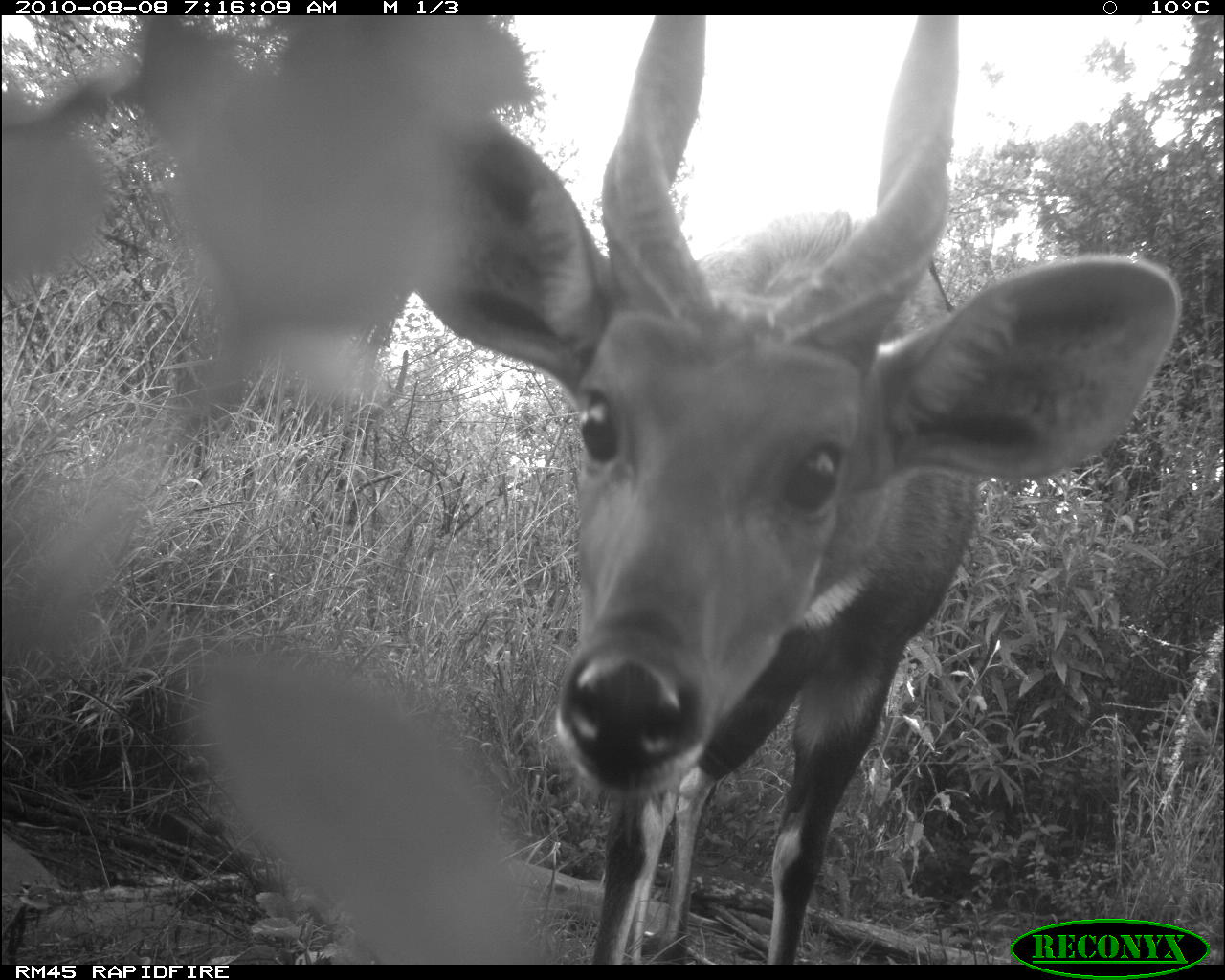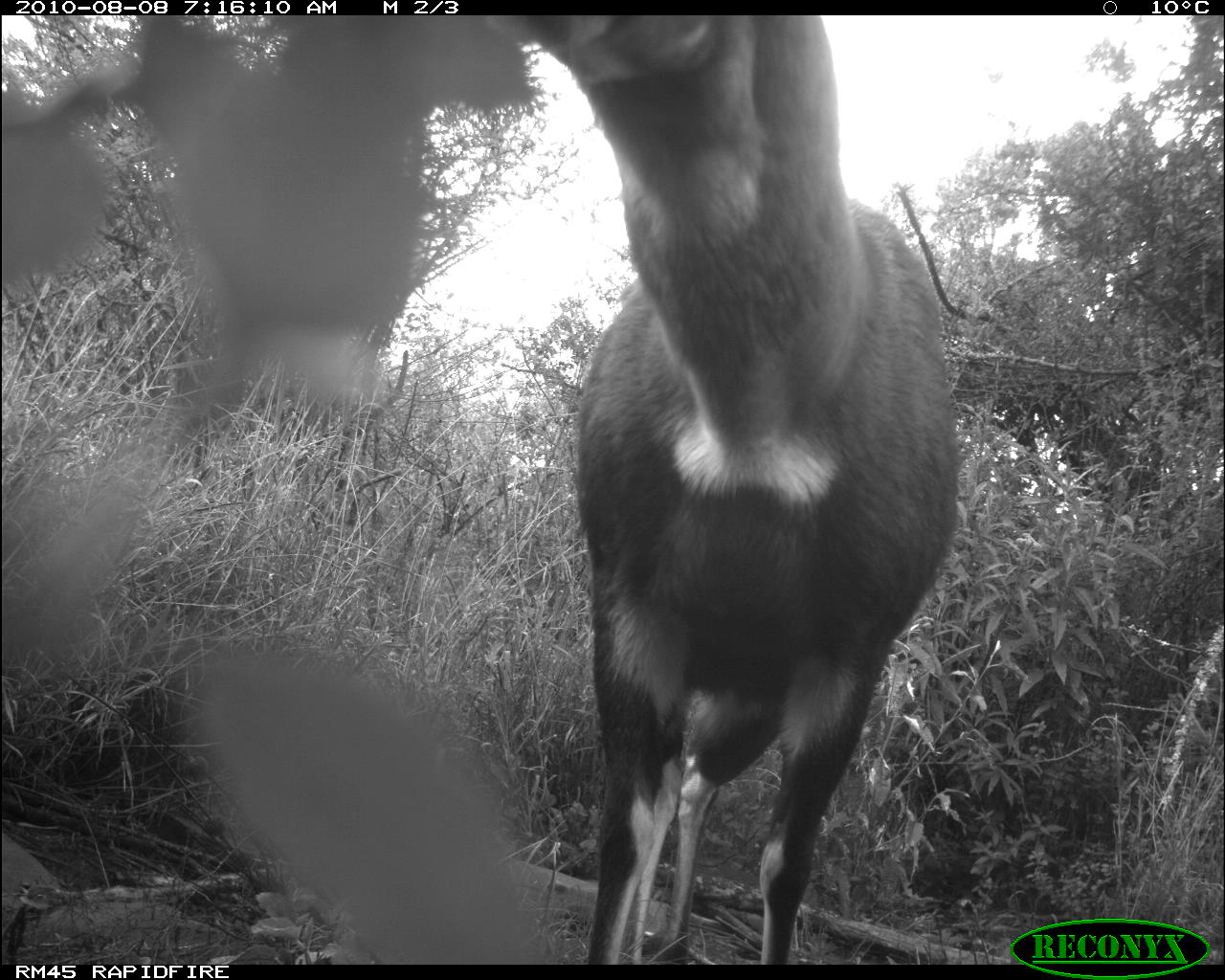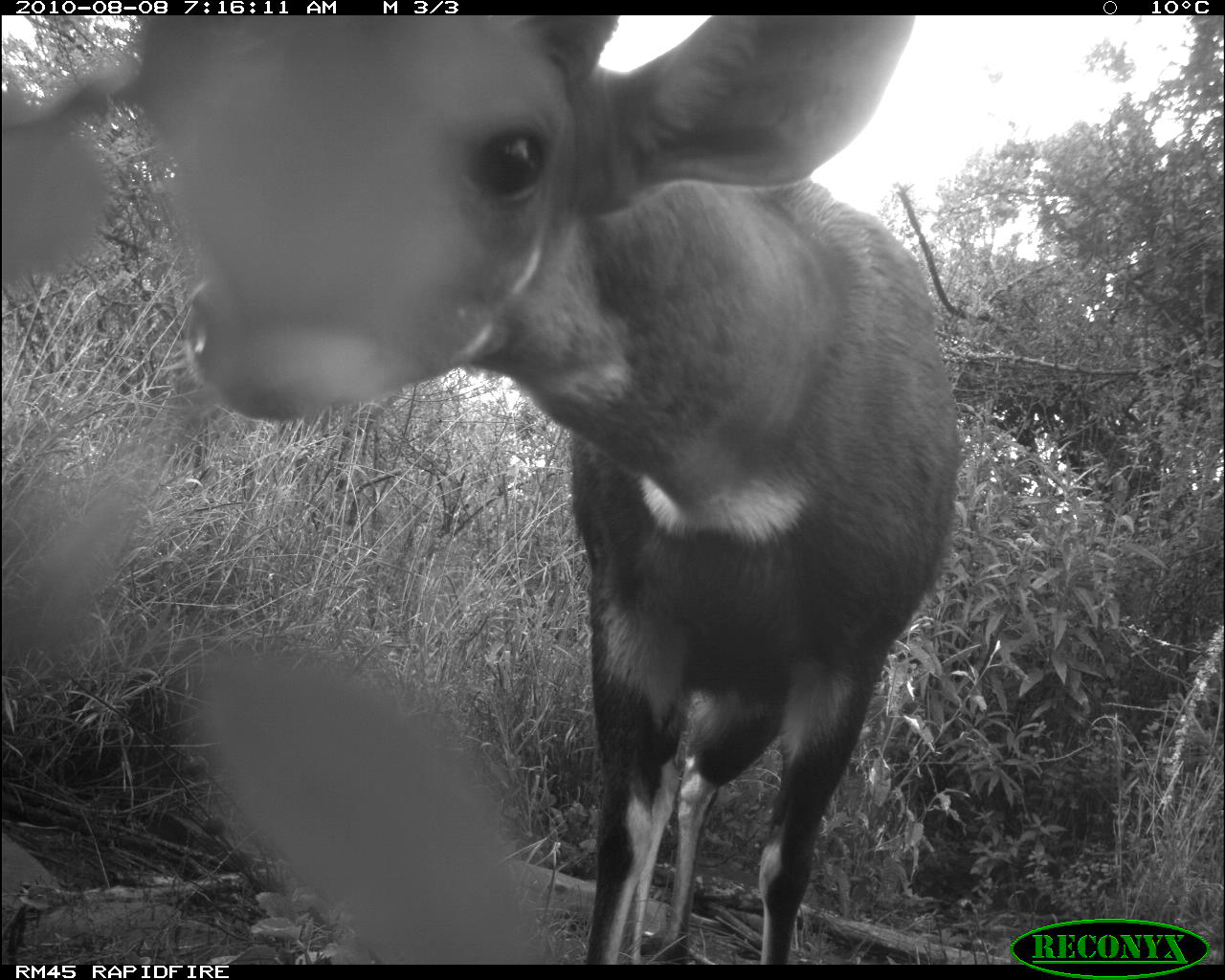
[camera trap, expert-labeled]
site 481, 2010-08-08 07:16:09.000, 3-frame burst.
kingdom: Animalia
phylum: Chordata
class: Mammalia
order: Artiodactyla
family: Bovidae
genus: Tragelaphus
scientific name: Tragelaphus scriptus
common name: bushbuck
Tragelaphus scriptus (bushbuck), count 1.